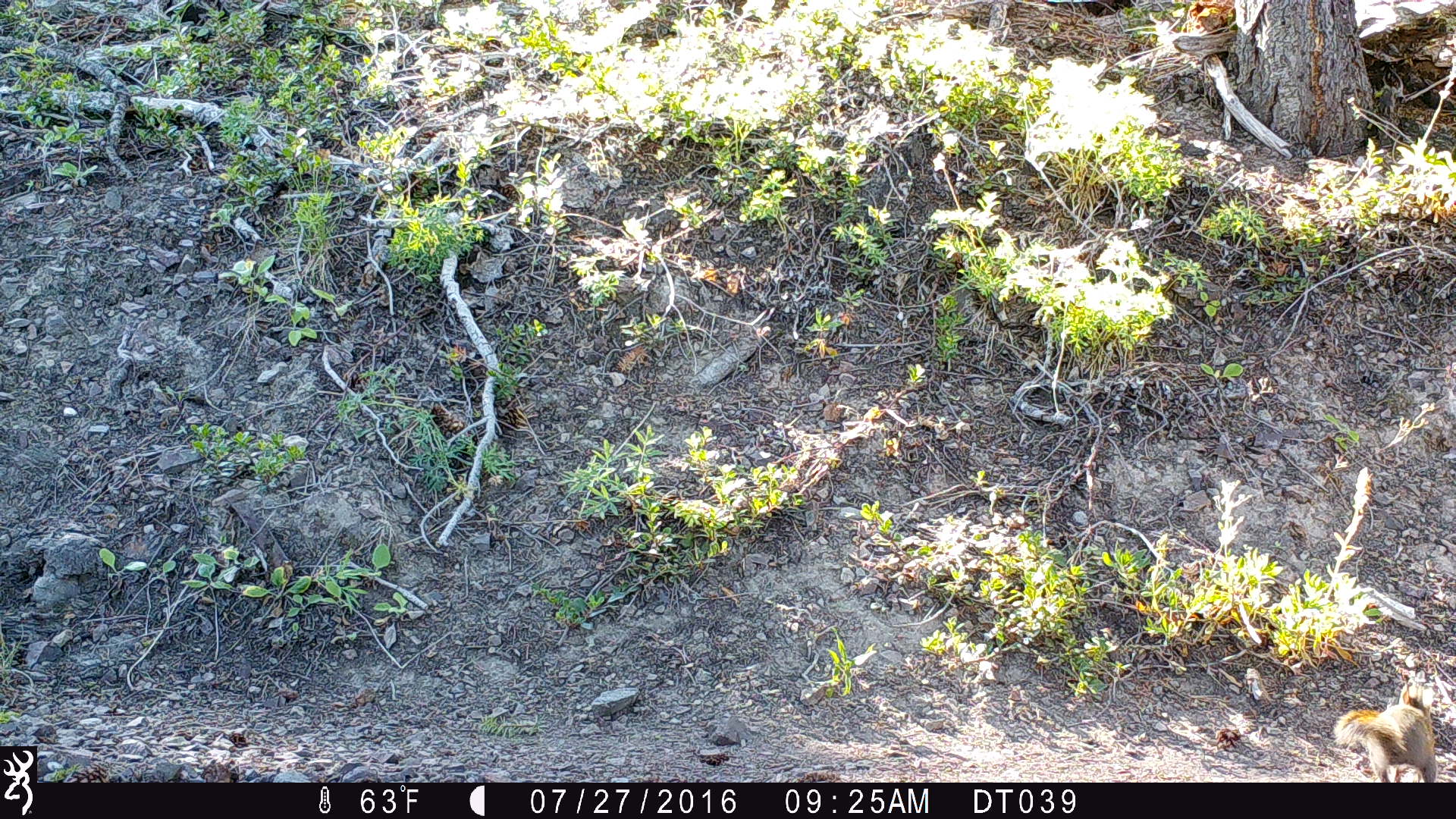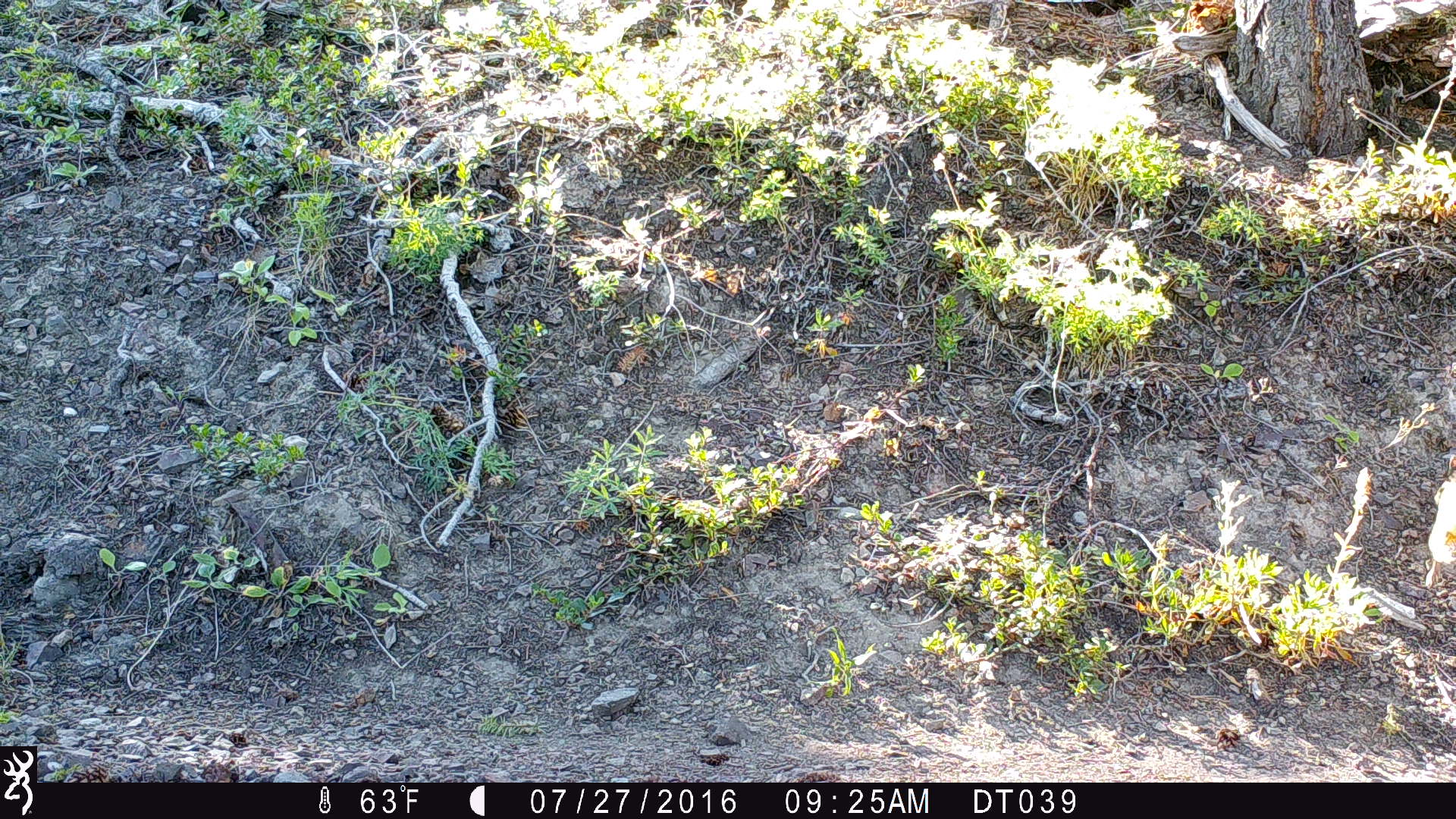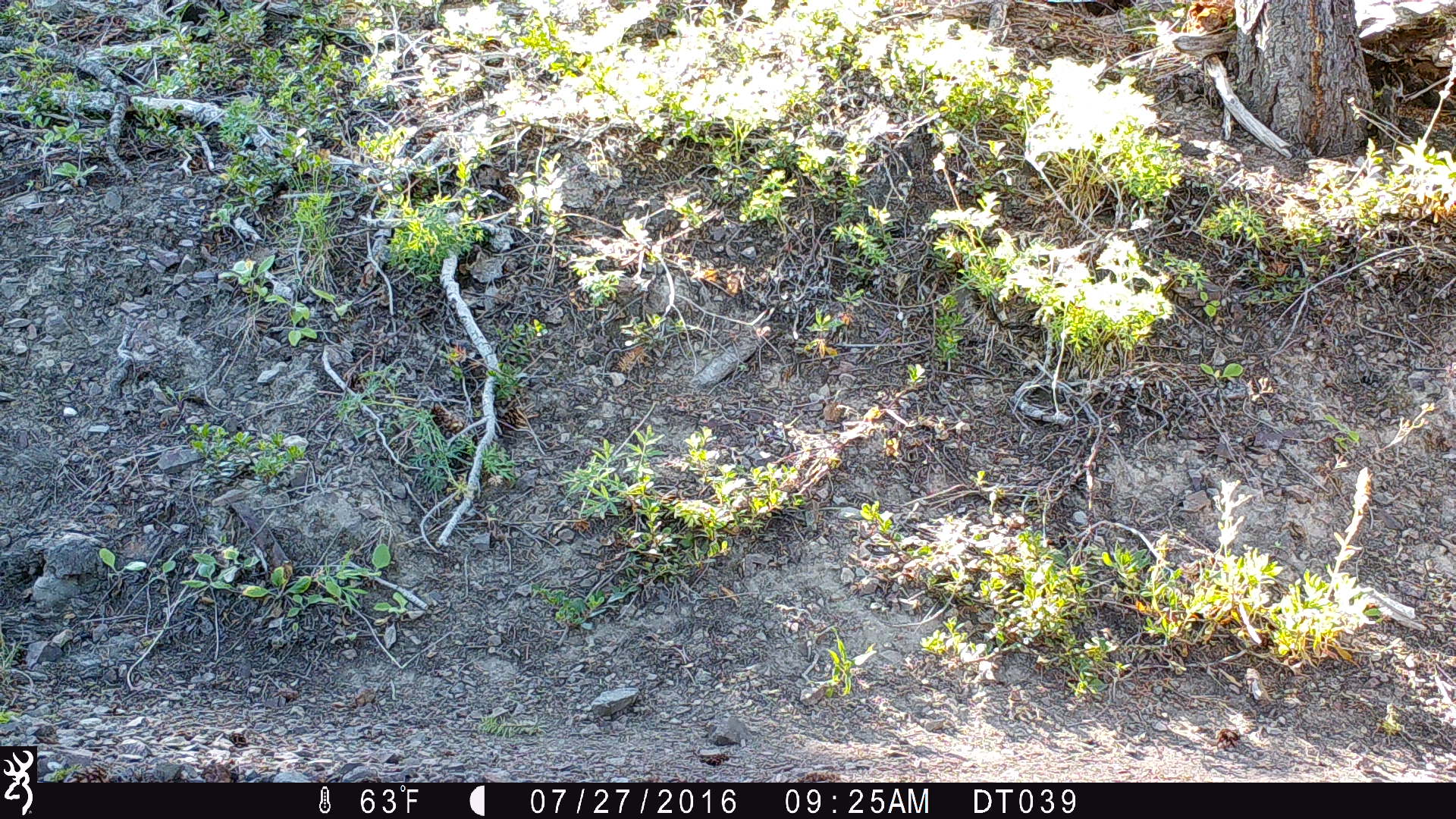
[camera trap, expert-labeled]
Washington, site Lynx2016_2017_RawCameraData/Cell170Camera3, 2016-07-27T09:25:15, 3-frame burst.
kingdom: Animalia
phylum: Chordata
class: Mammalia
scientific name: Mammalia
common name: small mammal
Small mammal (Mammalia). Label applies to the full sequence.